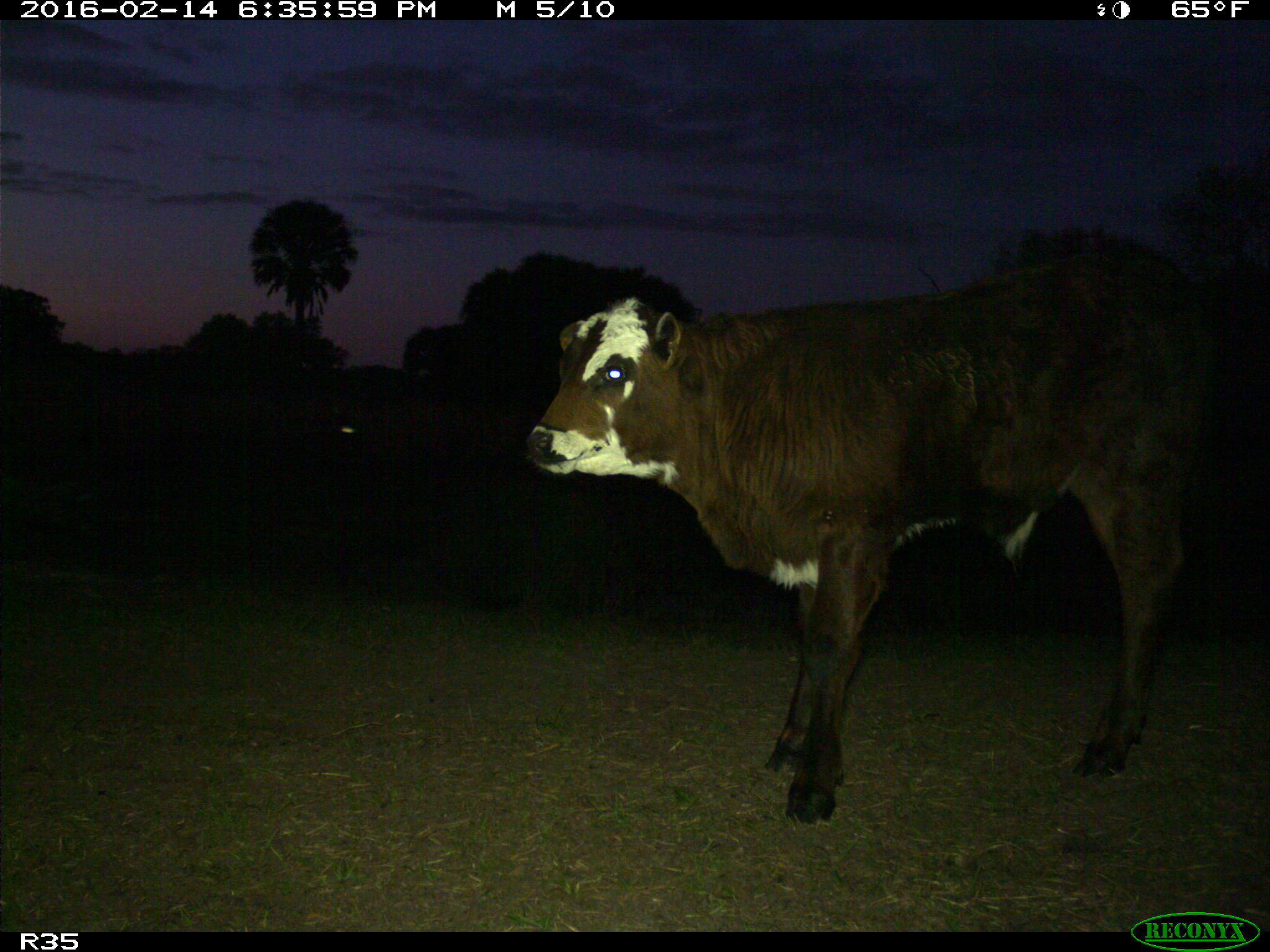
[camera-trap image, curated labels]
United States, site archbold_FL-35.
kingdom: Animalia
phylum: Chordata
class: Mammalia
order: Artiodactyla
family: Bovidae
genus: Bos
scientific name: Bos taurus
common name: domestic cow